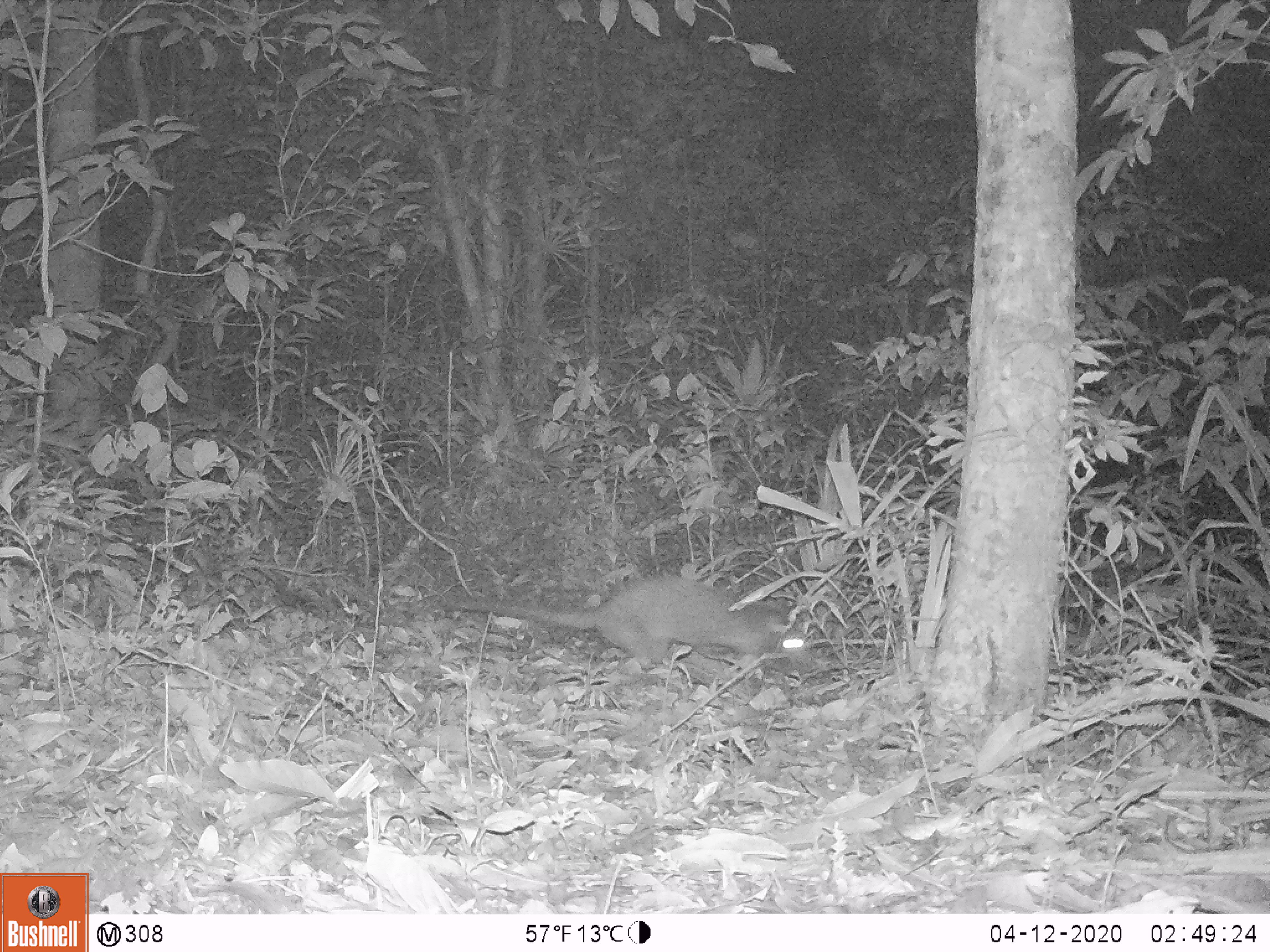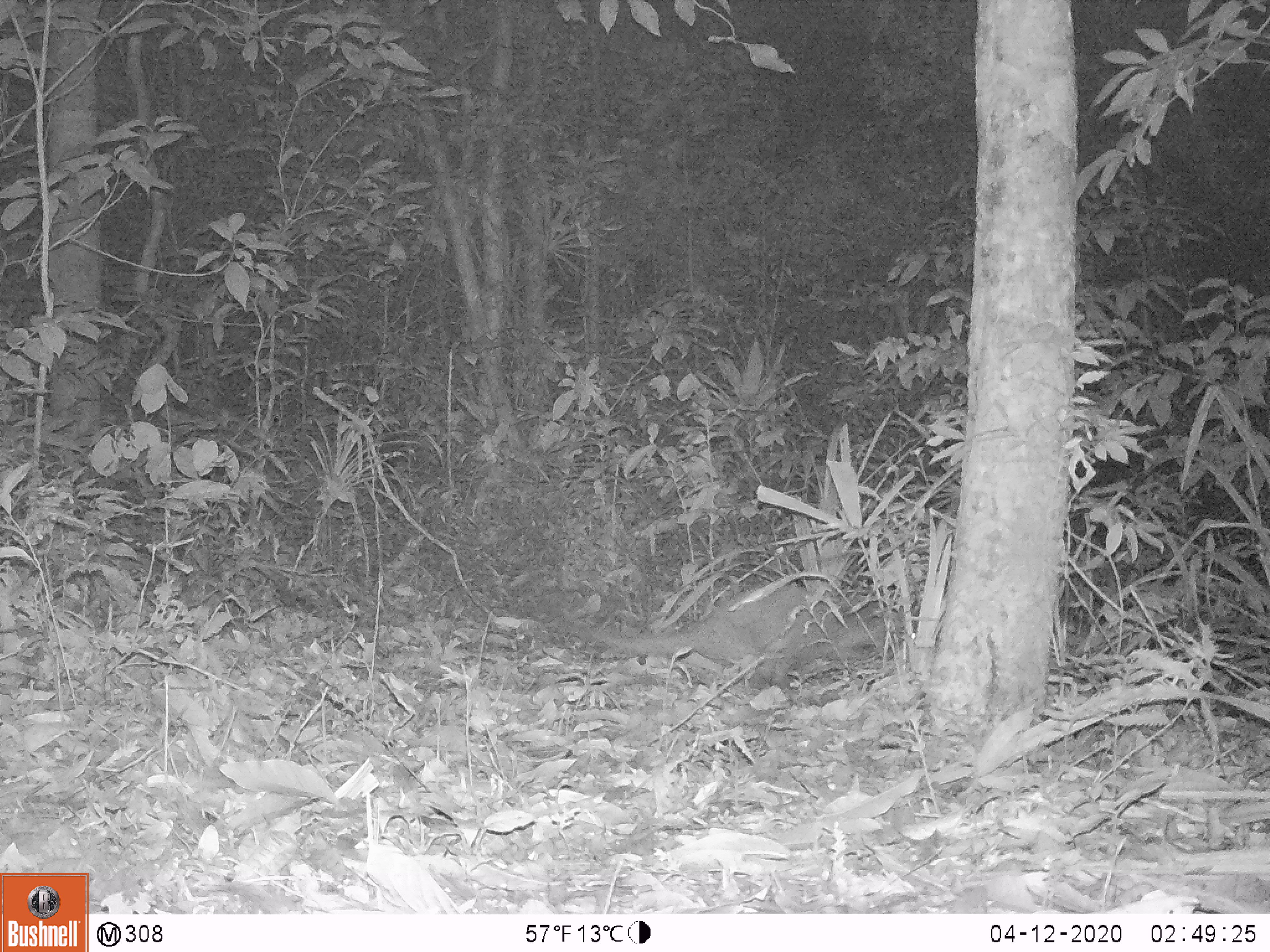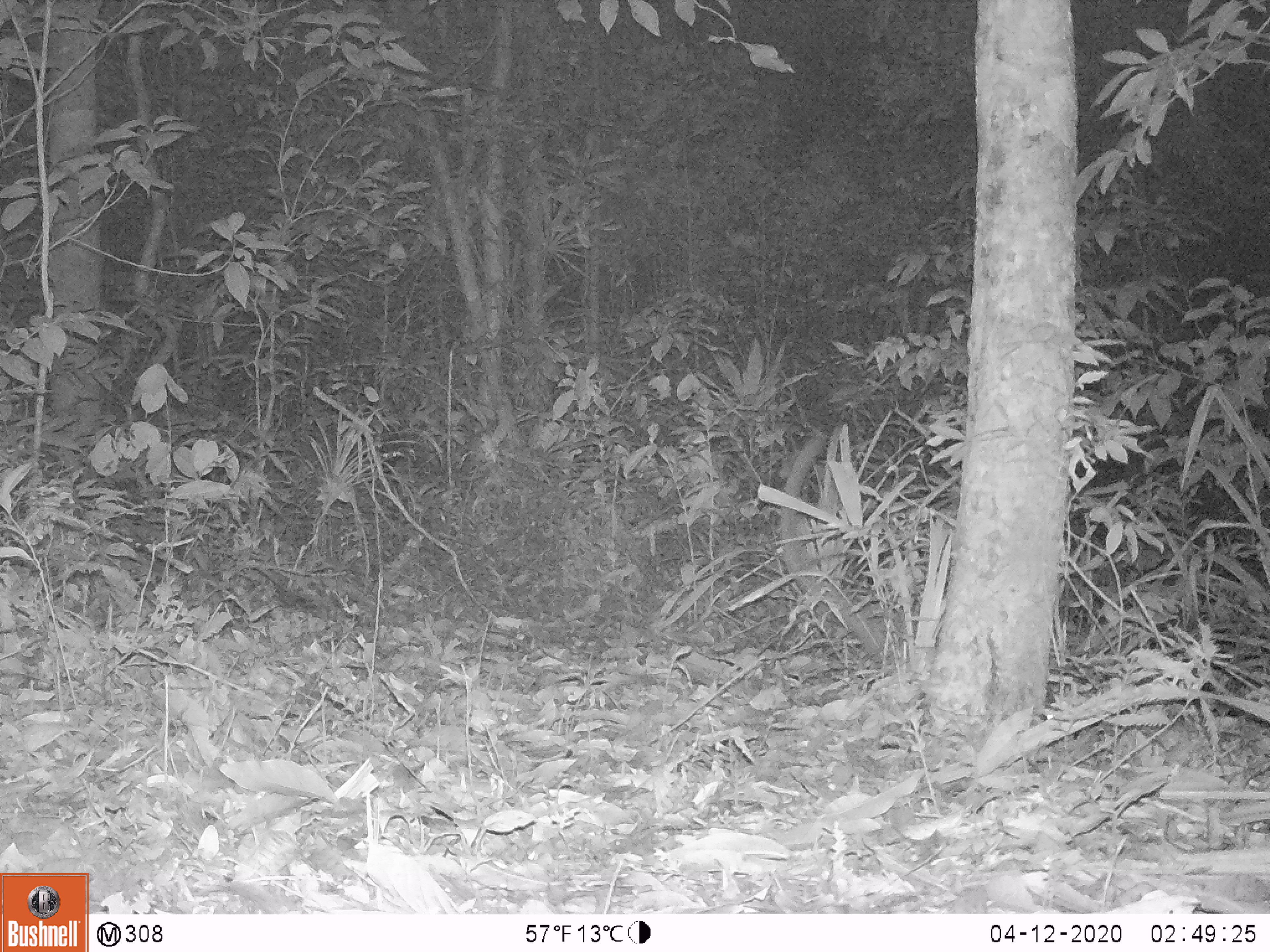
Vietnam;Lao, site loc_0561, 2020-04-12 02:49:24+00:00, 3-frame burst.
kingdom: Animalia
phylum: Chordata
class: Mammalia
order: Carnivora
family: Viverridae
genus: Paguma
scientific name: Paguma larvata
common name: masked palm civet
Masked palm civet (Paguma larvata). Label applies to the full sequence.